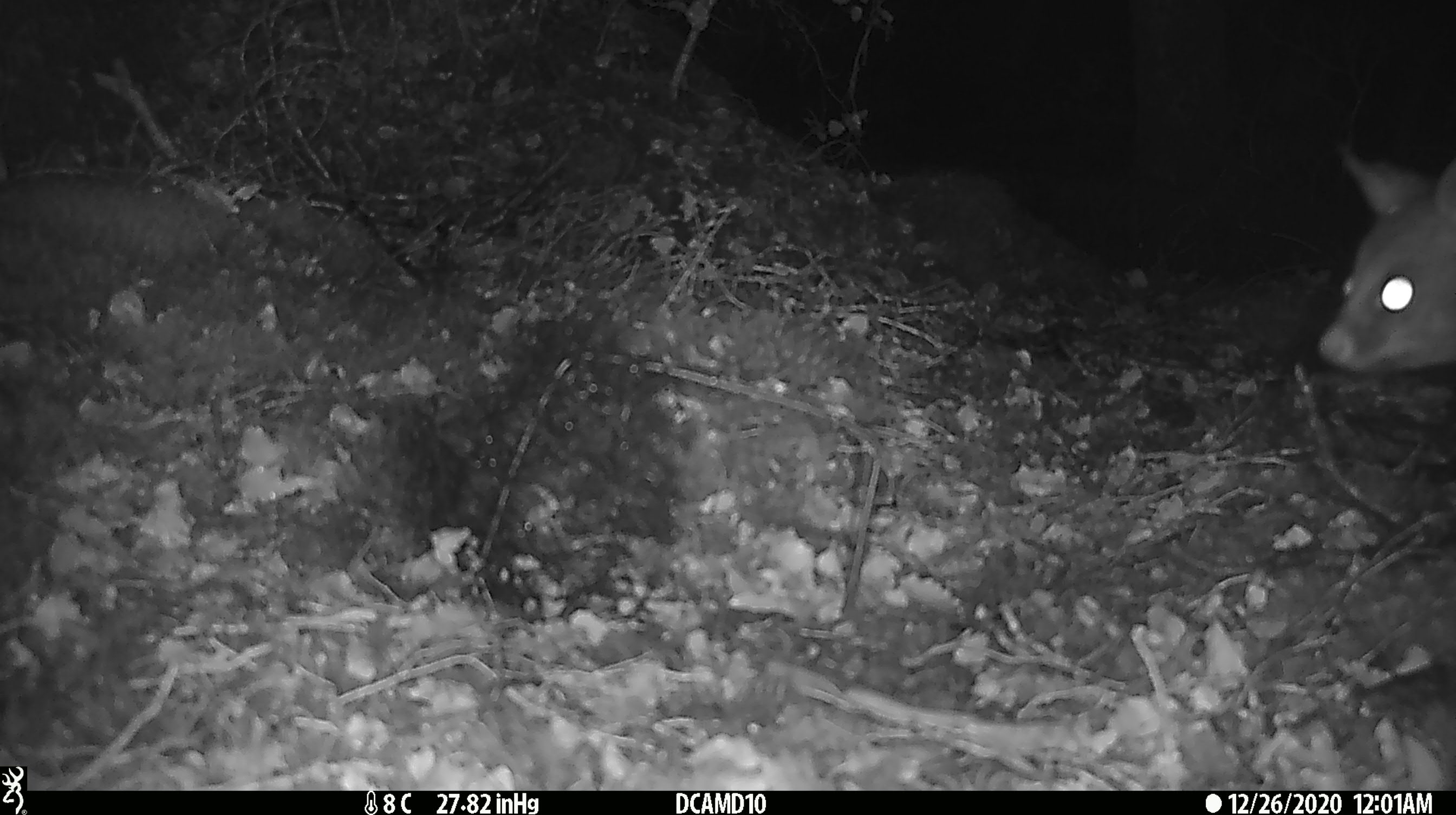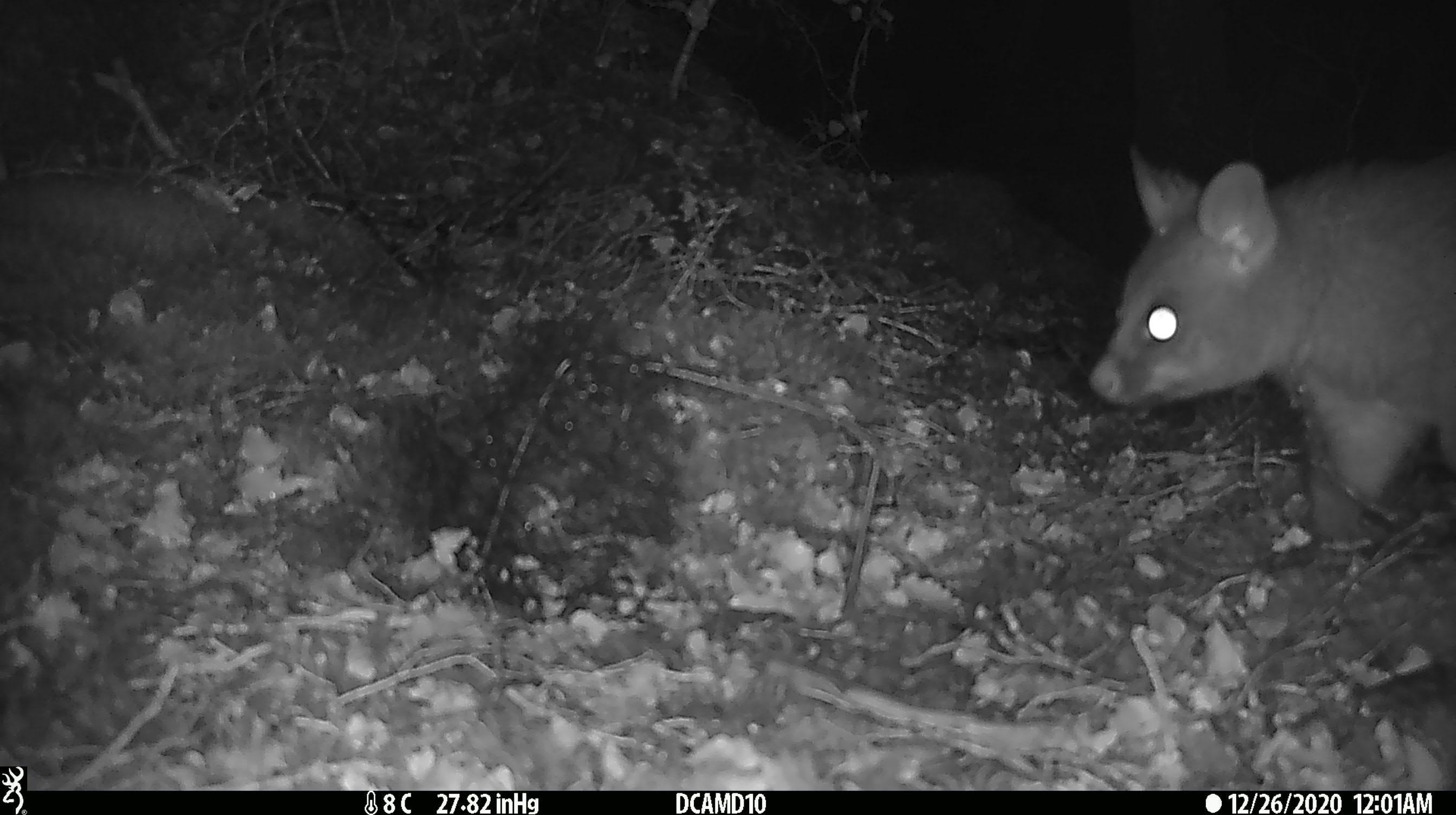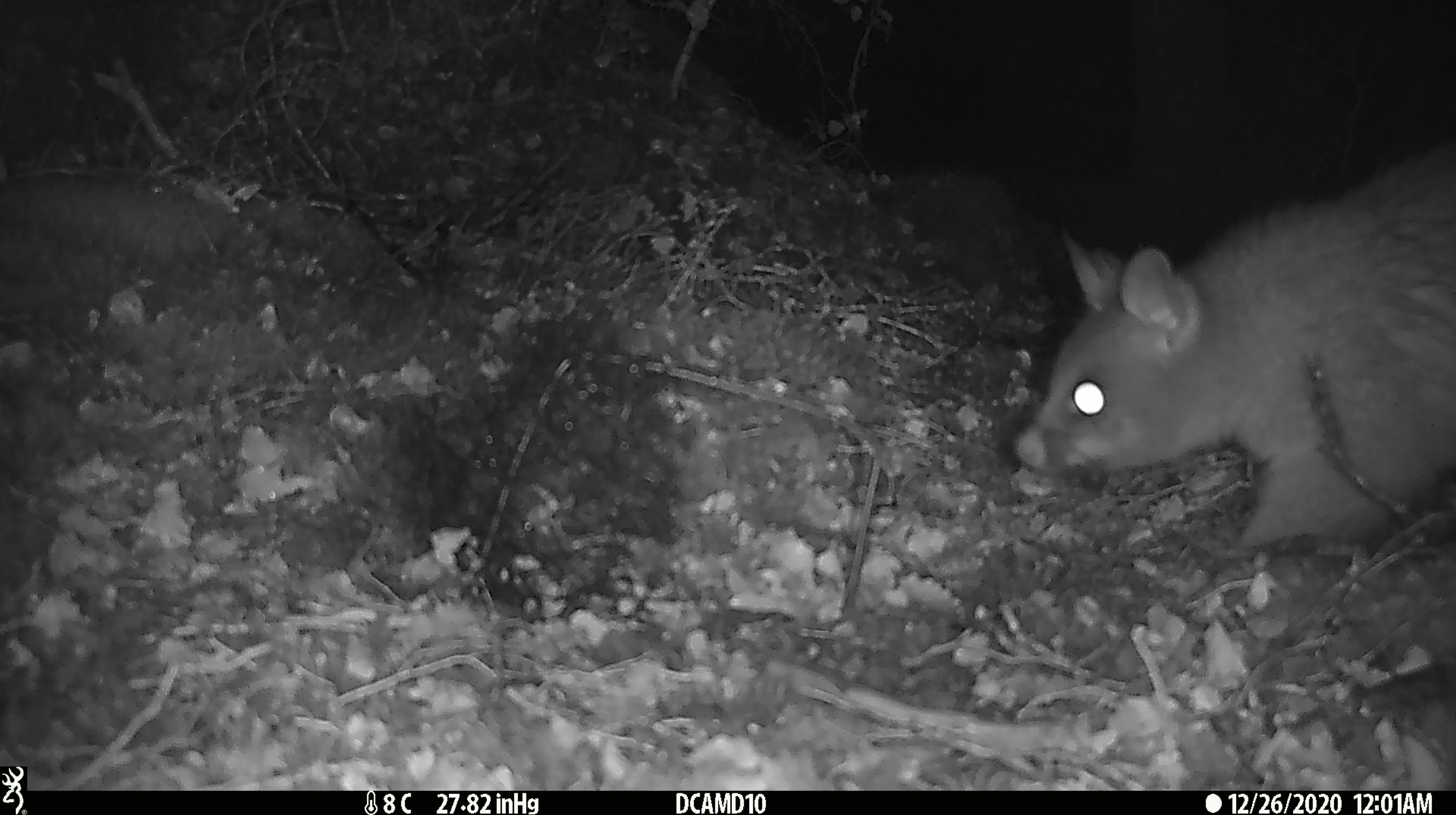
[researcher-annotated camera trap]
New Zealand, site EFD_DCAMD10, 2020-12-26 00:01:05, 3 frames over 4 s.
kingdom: Animalia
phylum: Chordata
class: Mammalia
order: Diprotodontia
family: Phalangeridae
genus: Trichosurus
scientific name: Trichosurus vulpecula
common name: common brushtail possum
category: possum